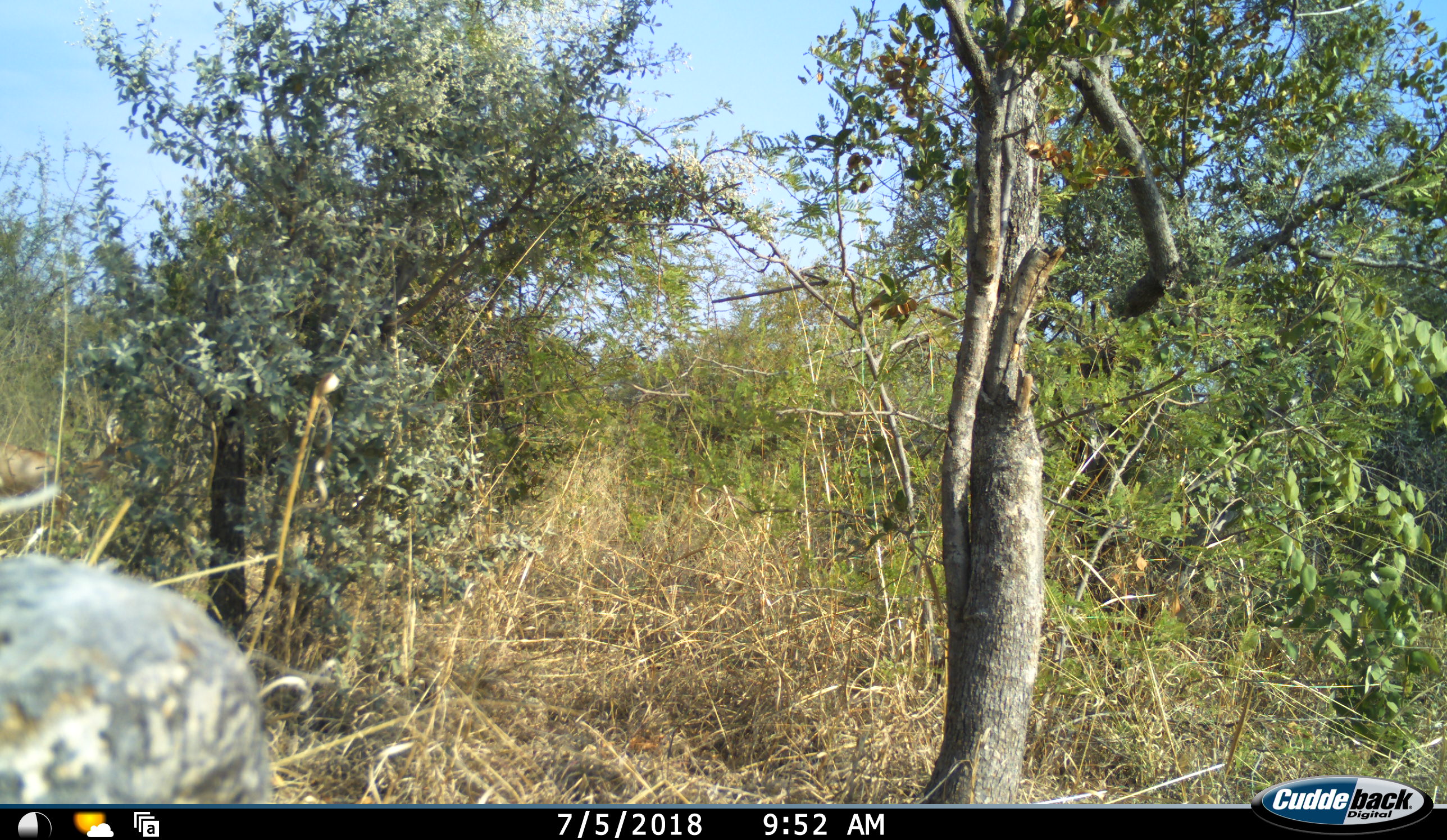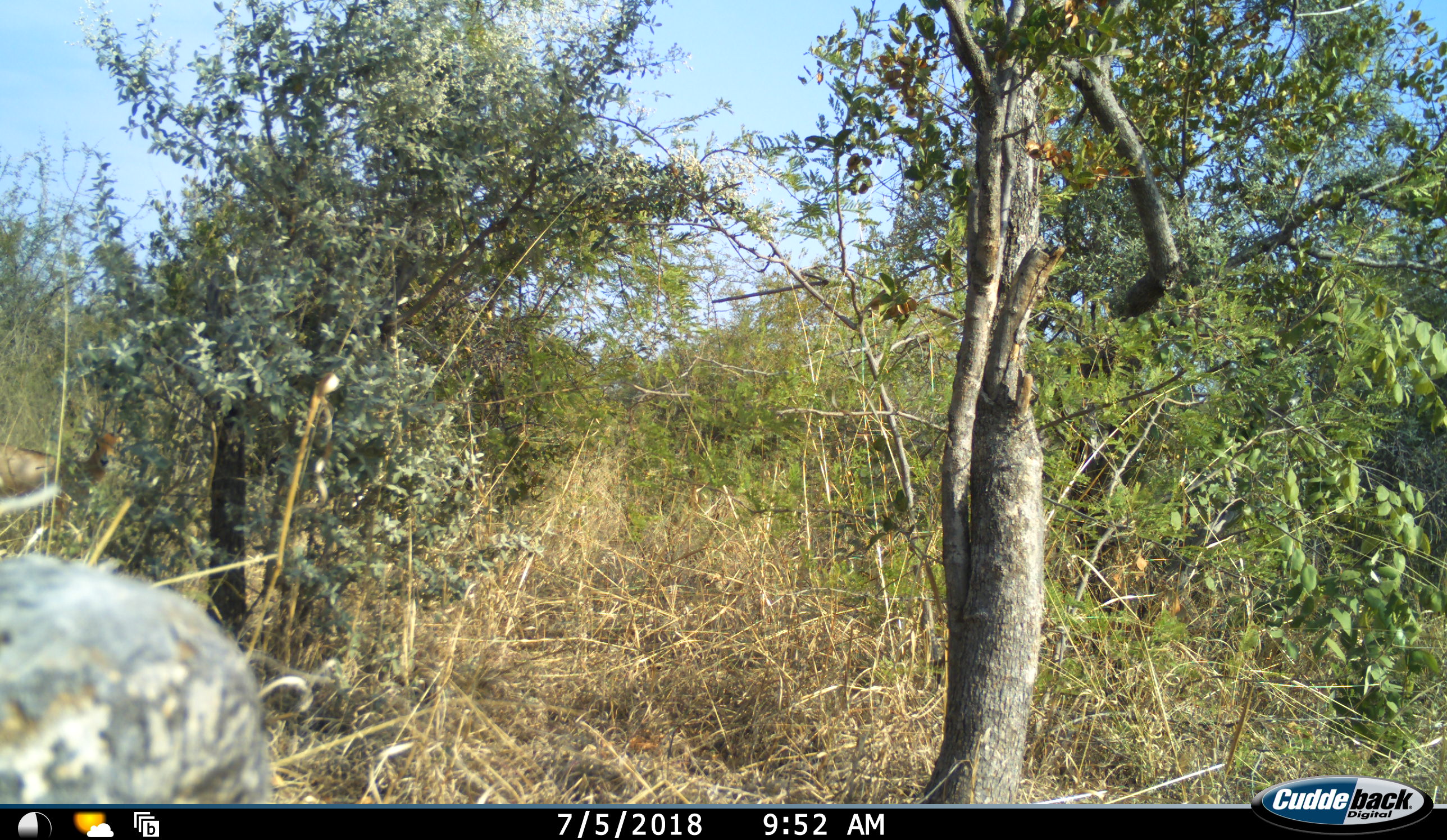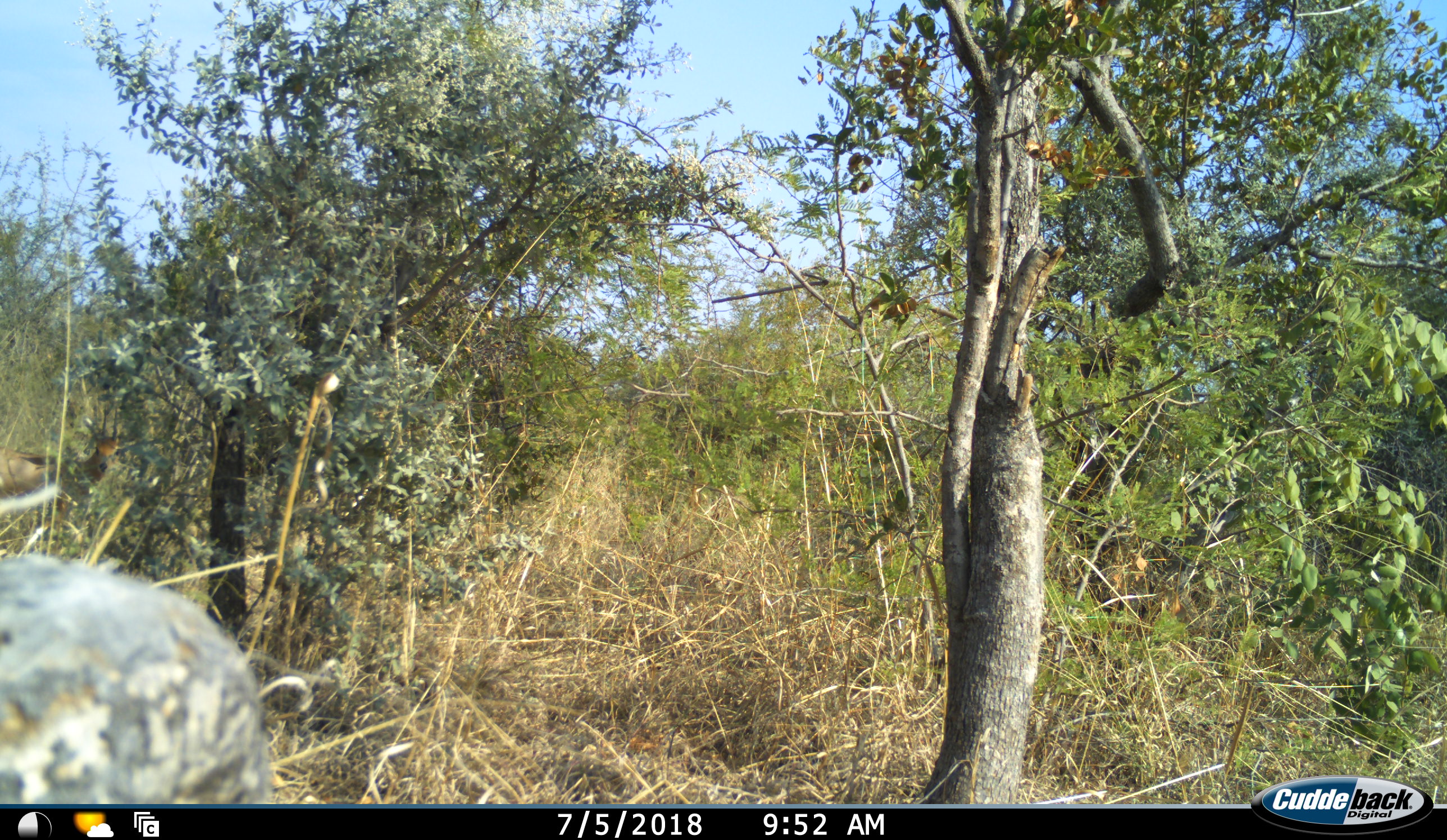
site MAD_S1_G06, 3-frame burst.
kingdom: Animalia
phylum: Chordata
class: Mammalia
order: Artiodactyla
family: Bovidae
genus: Aepyceros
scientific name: Aepyceros melampus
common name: impala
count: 1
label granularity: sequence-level